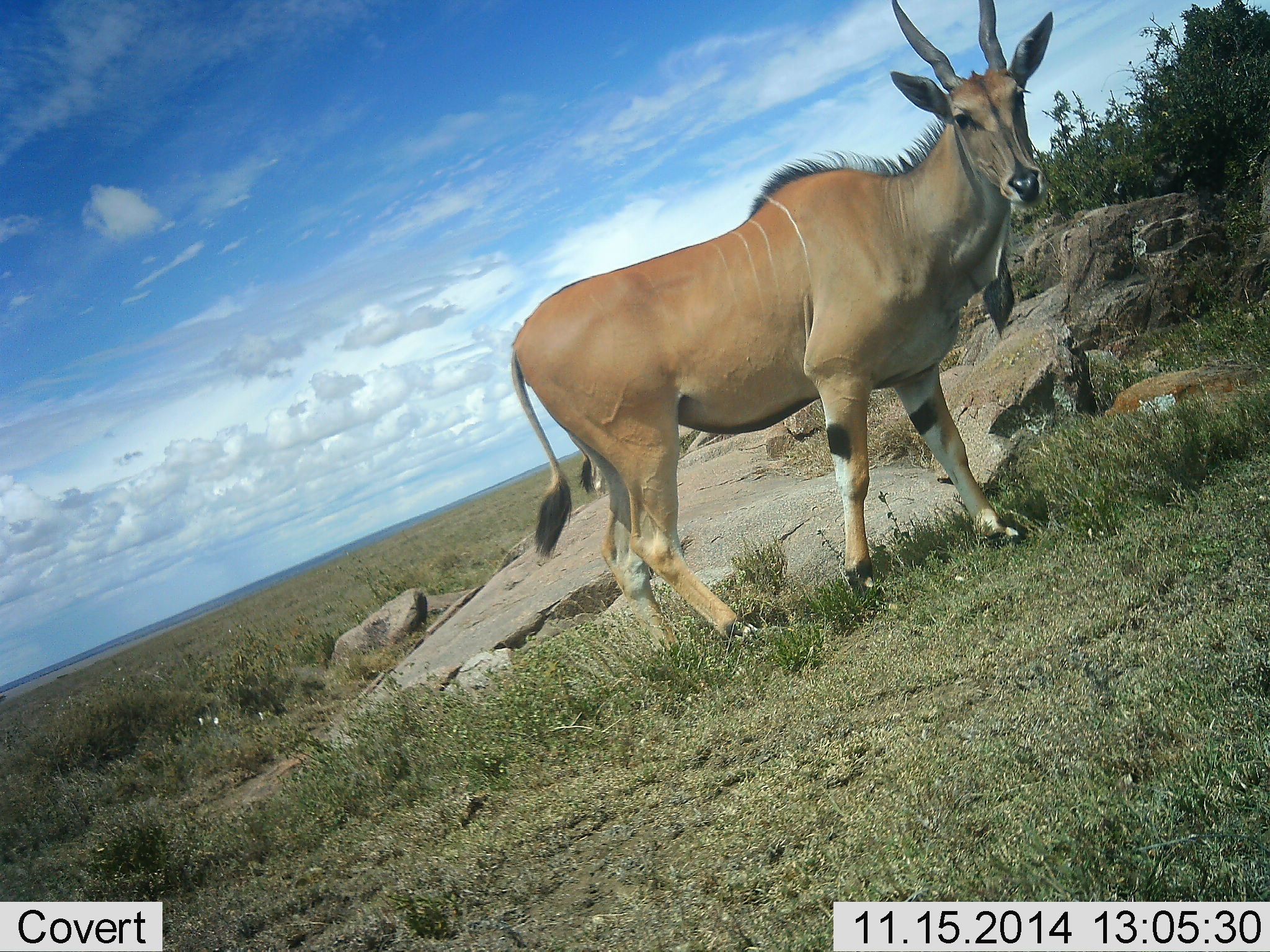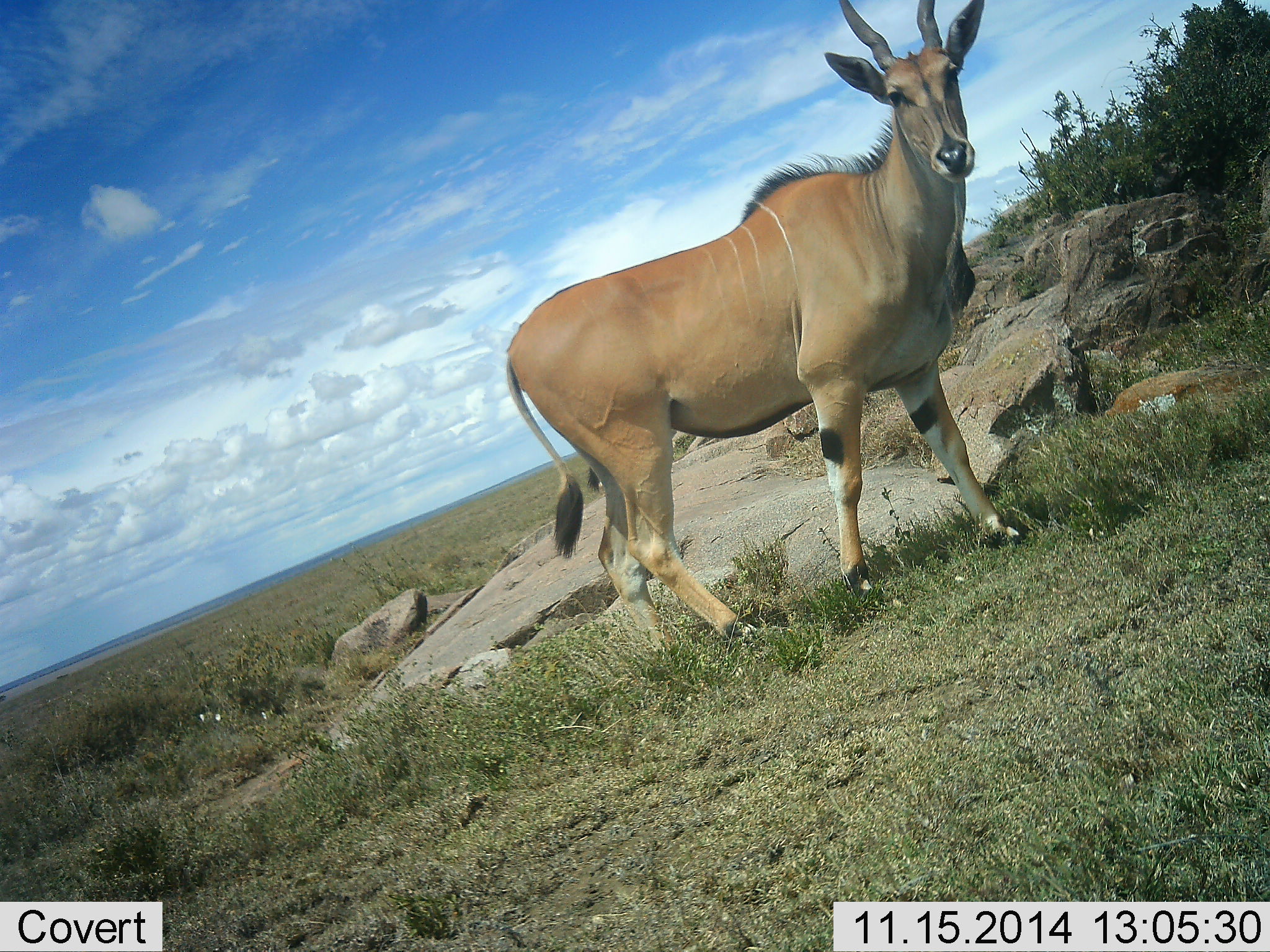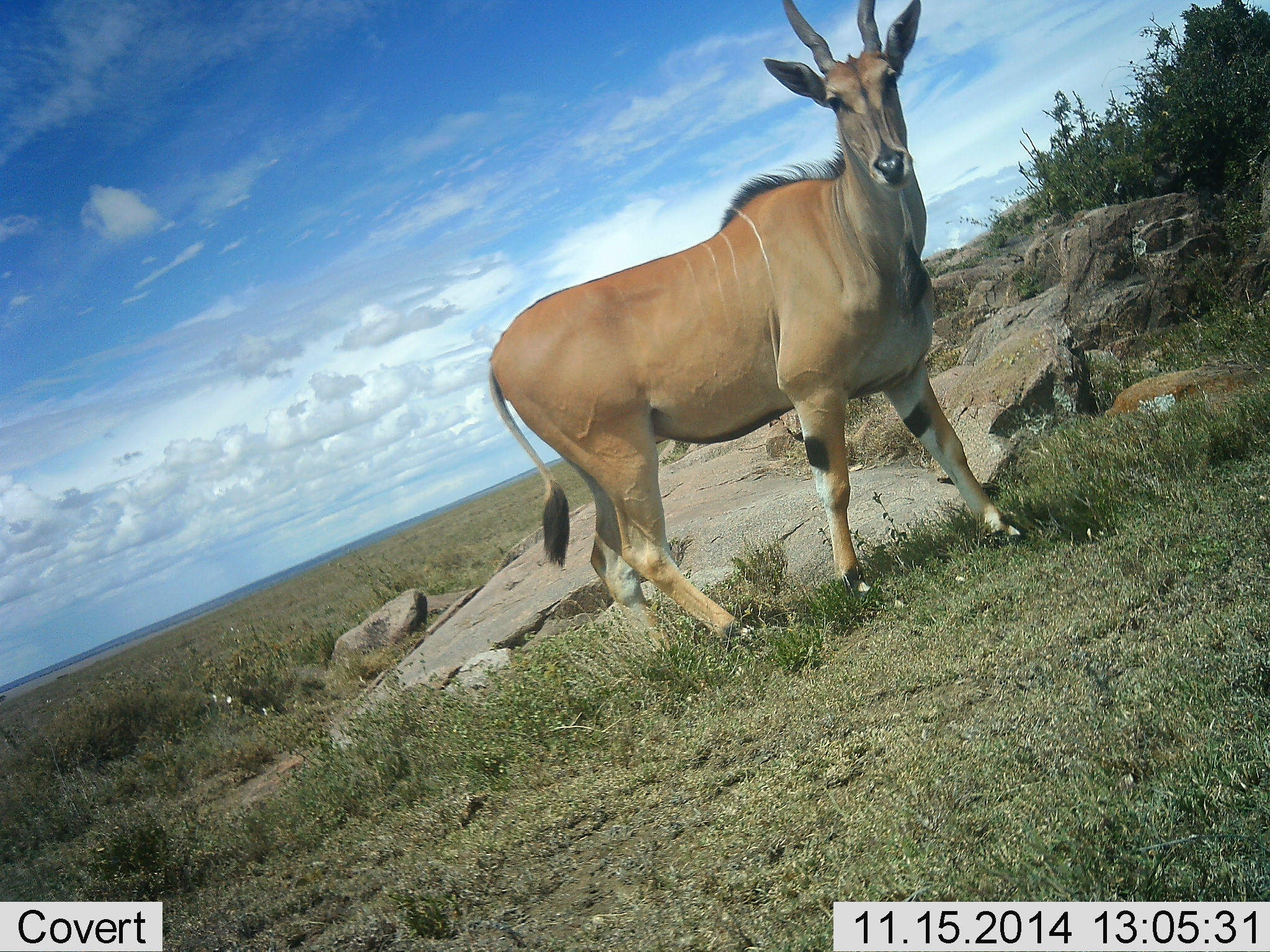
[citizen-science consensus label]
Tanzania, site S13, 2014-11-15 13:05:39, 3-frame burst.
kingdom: Animalia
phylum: Chordata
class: Mammalia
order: Artiodactyla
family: Bovidae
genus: Tragelaphus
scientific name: Tragelaphus oryx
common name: eland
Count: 1.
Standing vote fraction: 100%.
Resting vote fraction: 0%.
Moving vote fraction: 0%.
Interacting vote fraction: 0%.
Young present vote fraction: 0%.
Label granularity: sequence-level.